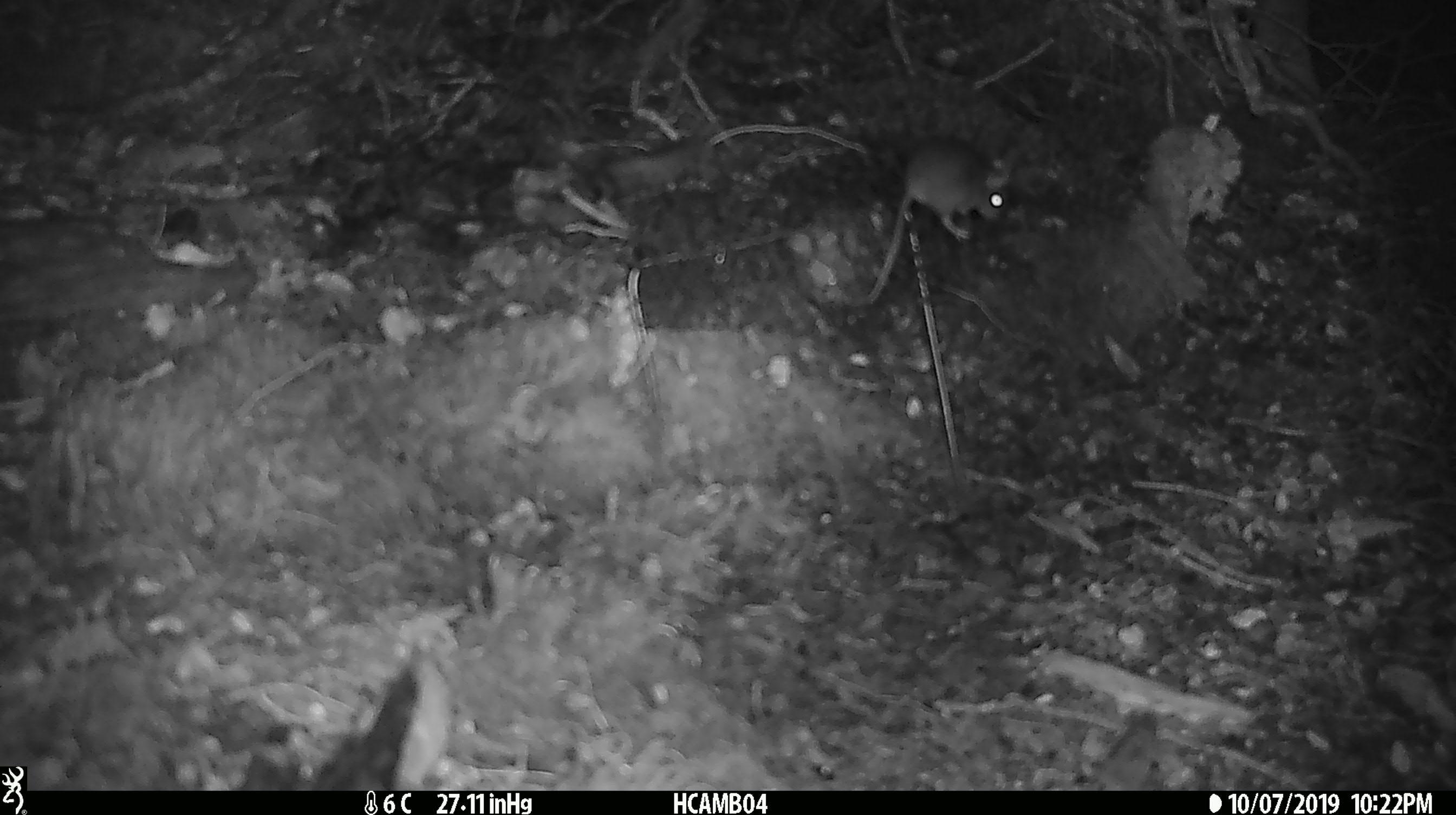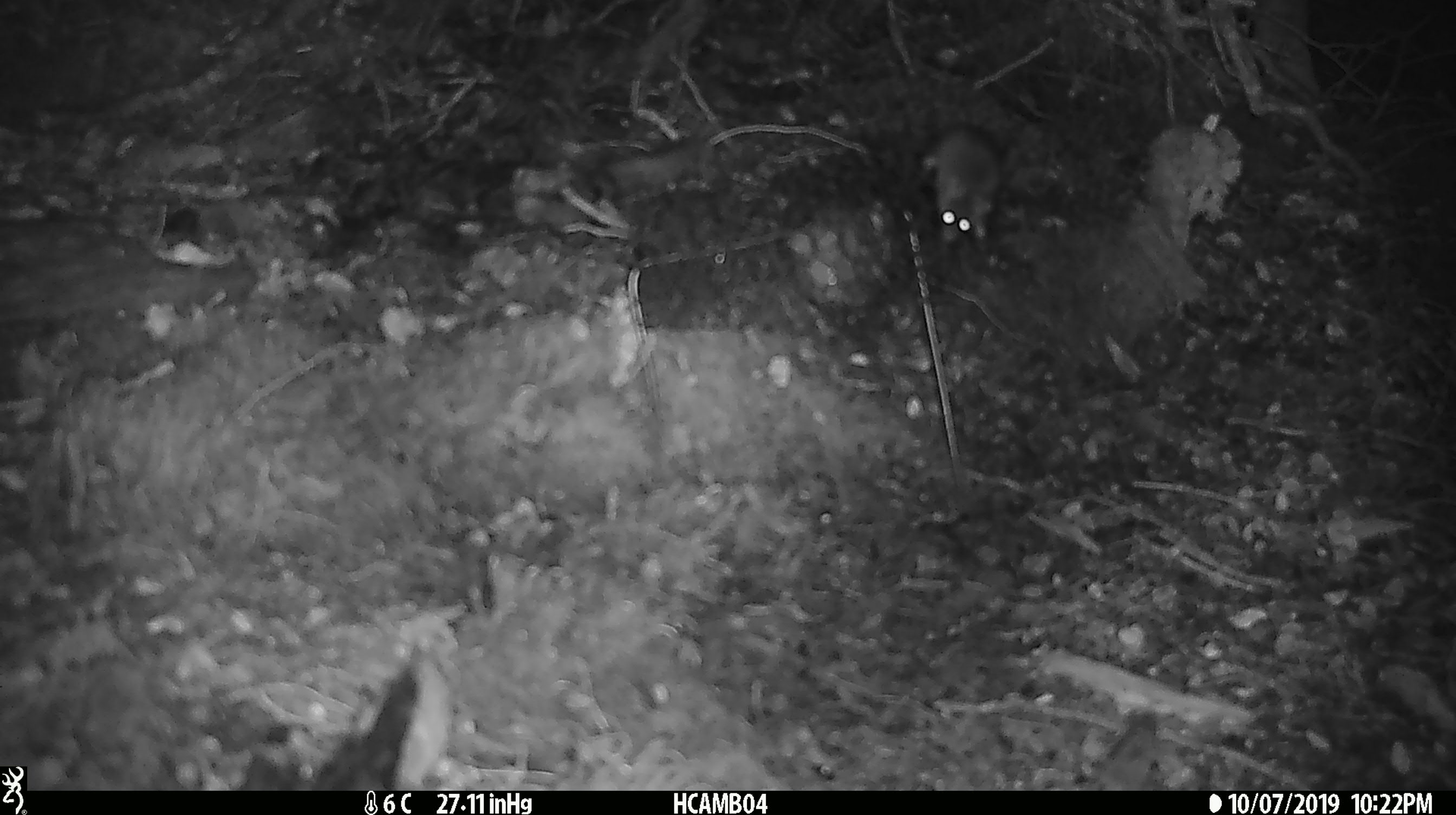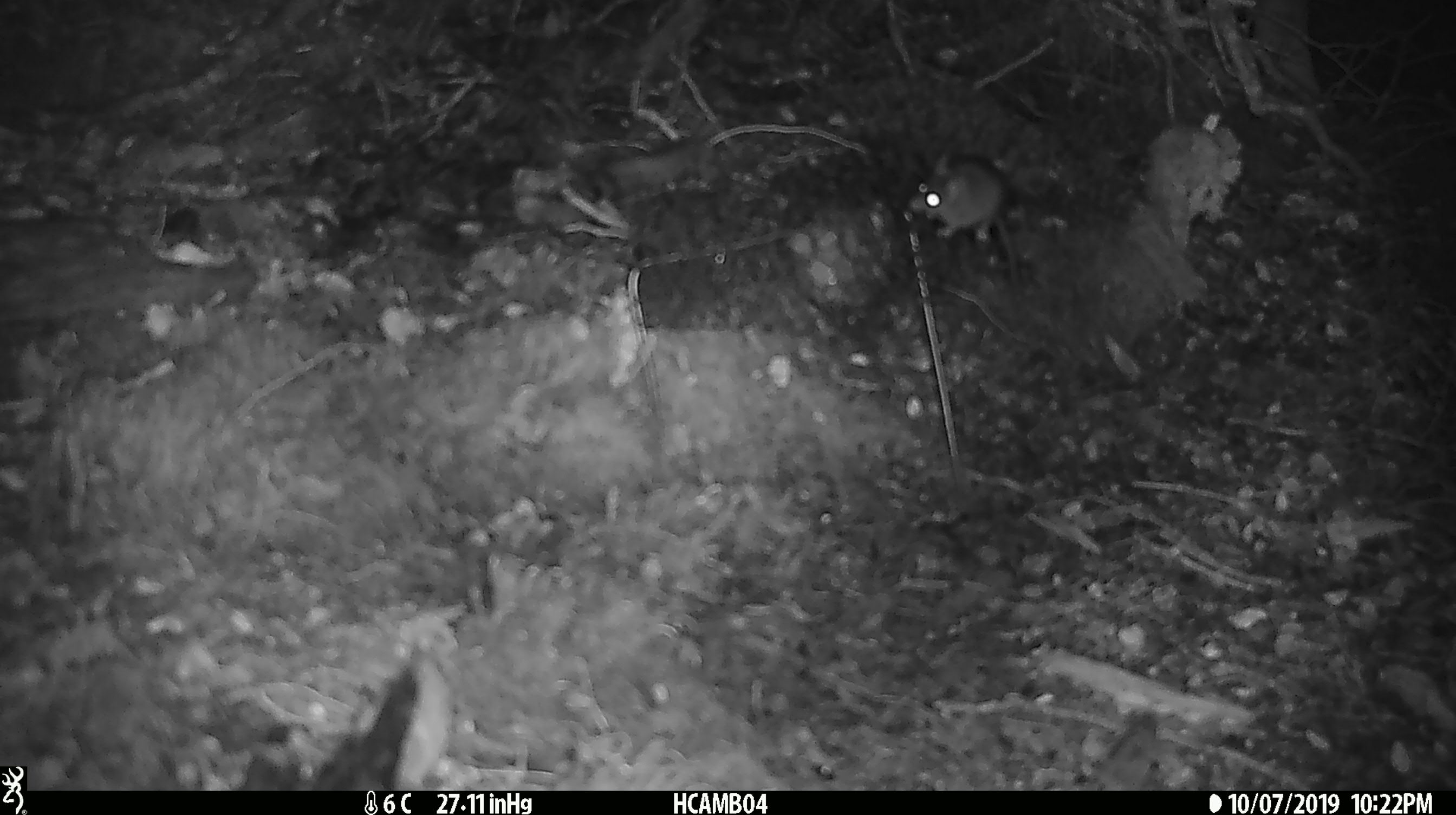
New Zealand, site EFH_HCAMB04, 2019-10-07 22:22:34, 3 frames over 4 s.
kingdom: Animalia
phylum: Chordata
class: Mammalia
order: Rodentia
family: Muridae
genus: Mus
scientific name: Mus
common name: mouse